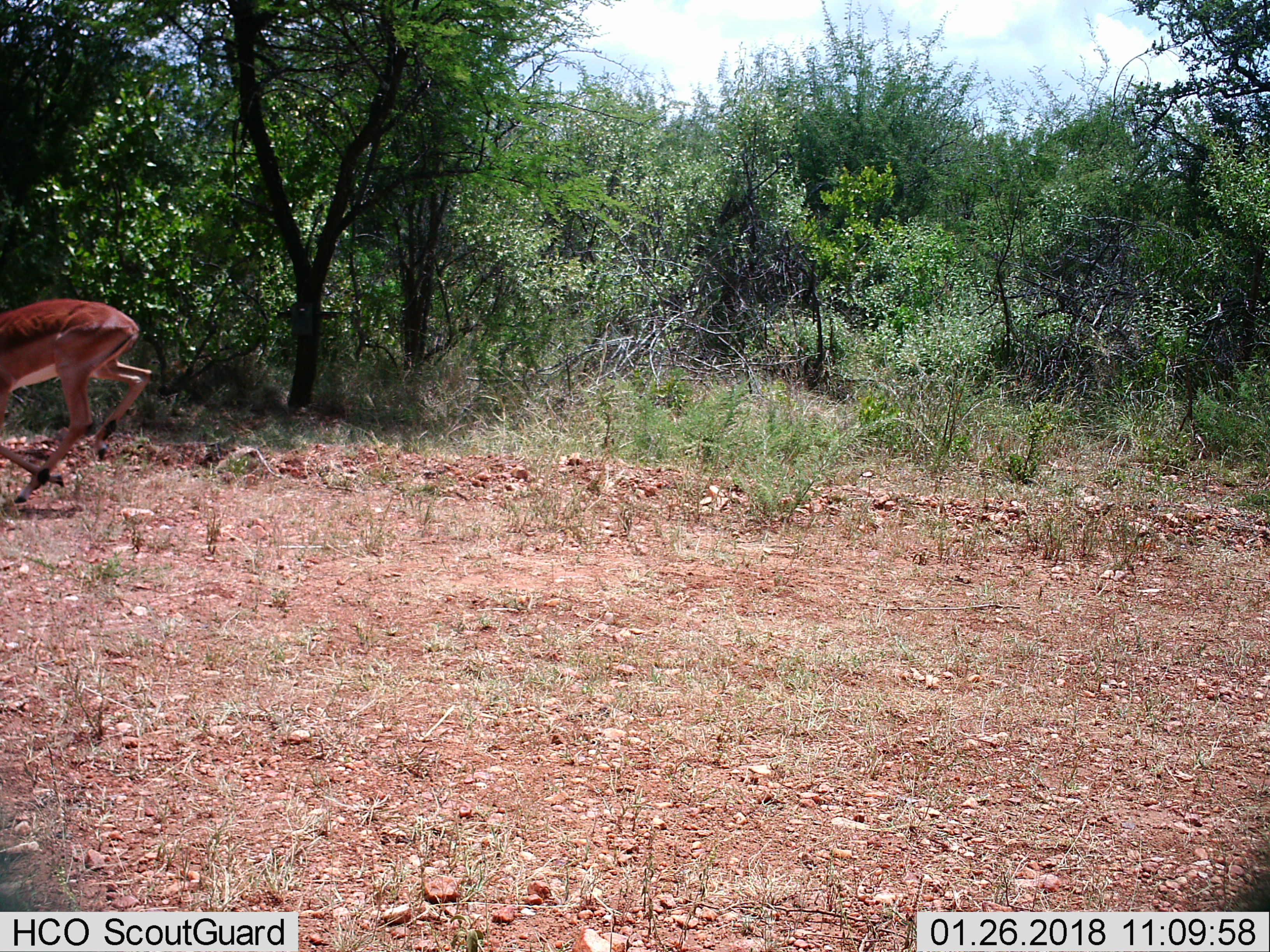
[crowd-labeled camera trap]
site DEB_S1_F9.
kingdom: Animalia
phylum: Chordata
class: Mammalia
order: Artiodactyla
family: Bovidae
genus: Aepyceros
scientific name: Aepyceros melampus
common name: impala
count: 1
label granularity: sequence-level